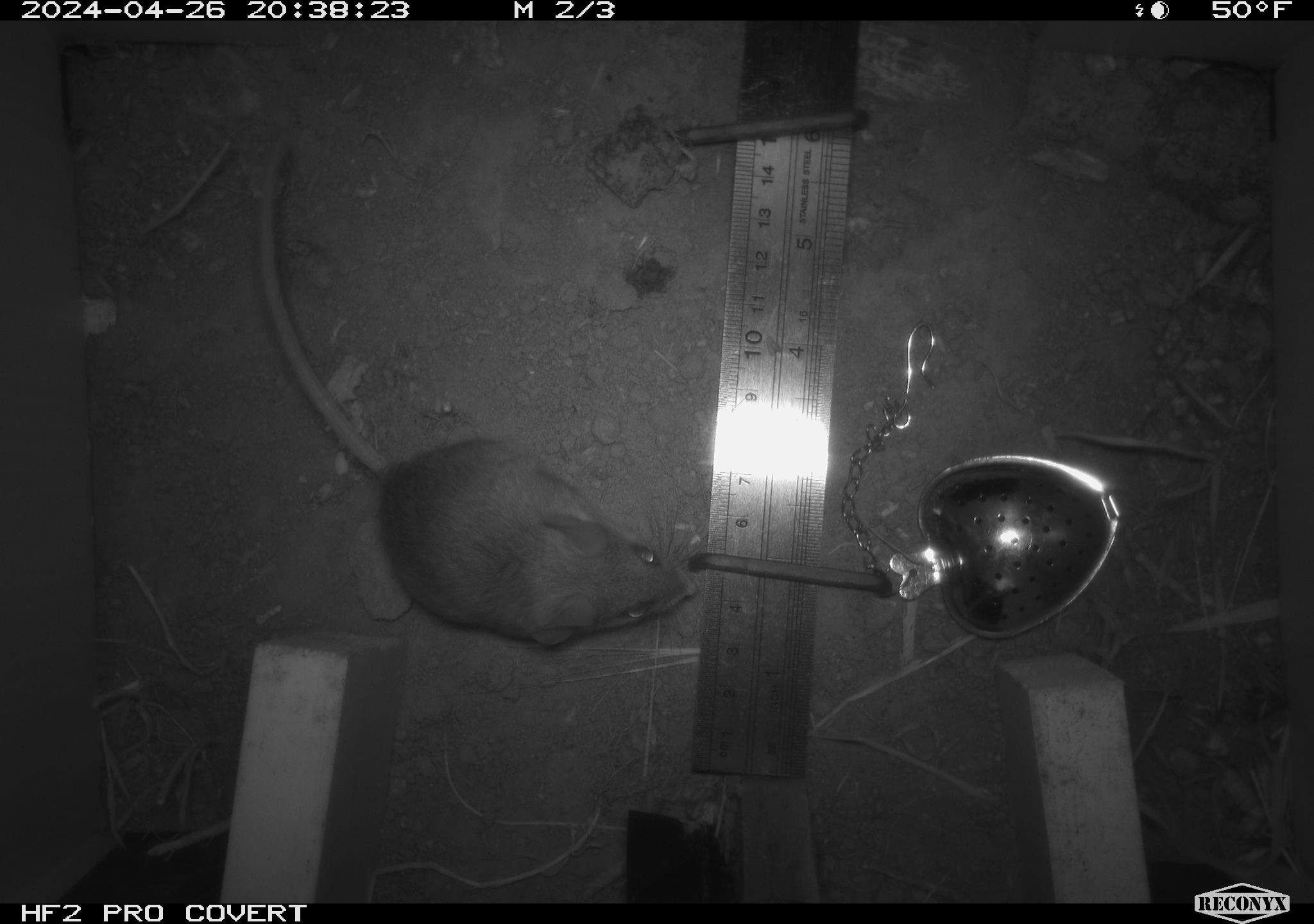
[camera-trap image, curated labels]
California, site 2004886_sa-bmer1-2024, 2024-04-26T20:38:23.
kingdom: Animalia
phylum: Chordata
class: Mammalia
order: Rodentia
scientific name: Rodentia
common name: mouse species